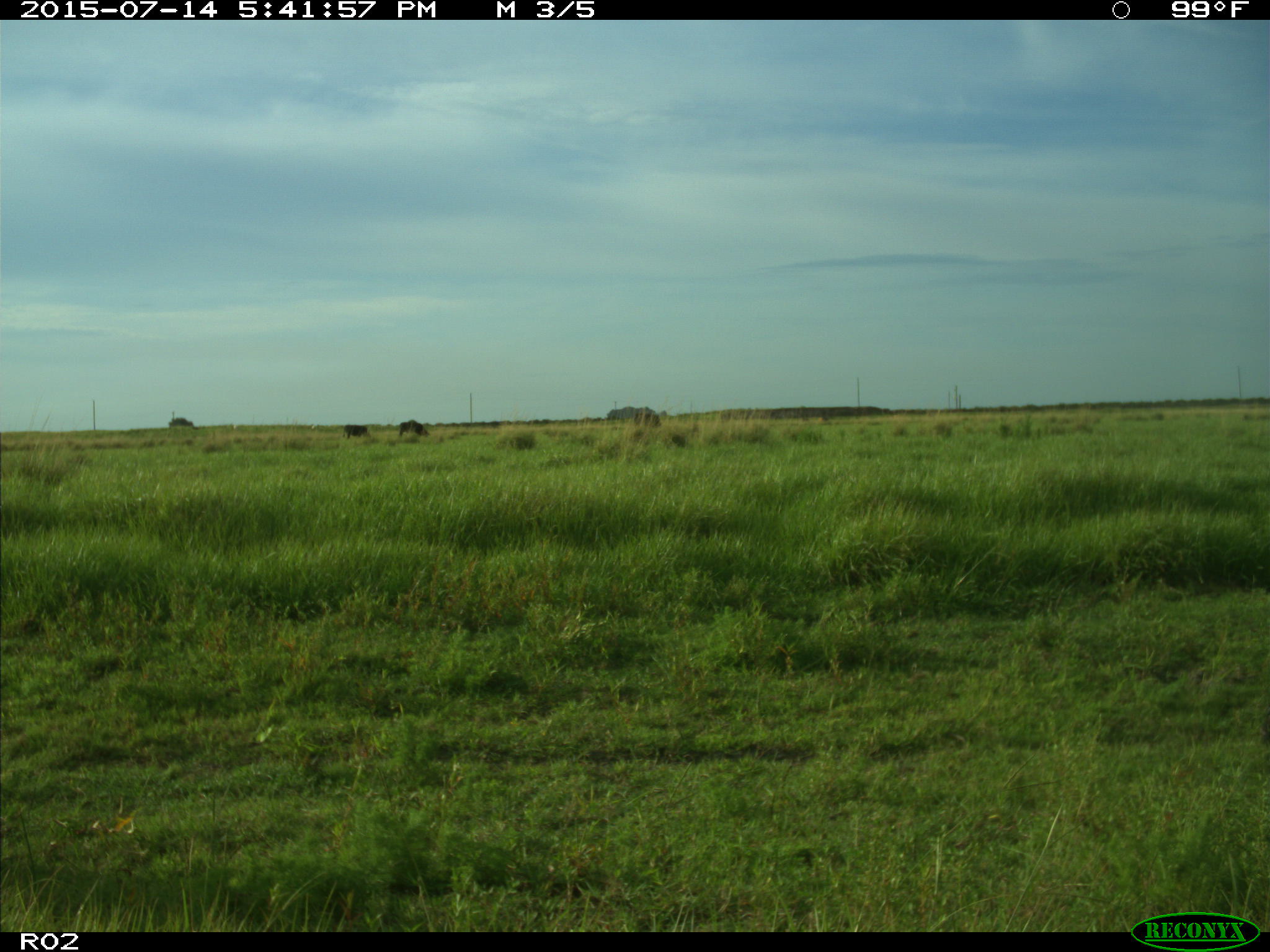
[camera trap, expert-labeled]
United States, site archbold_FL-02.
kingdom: Animalia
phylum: Chordata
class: Mammalia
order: Artiodactyla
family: Bovidae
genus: Bos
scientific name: Bos taurus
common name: domestic cow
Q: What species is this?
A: Bos taurus (domestic cow).